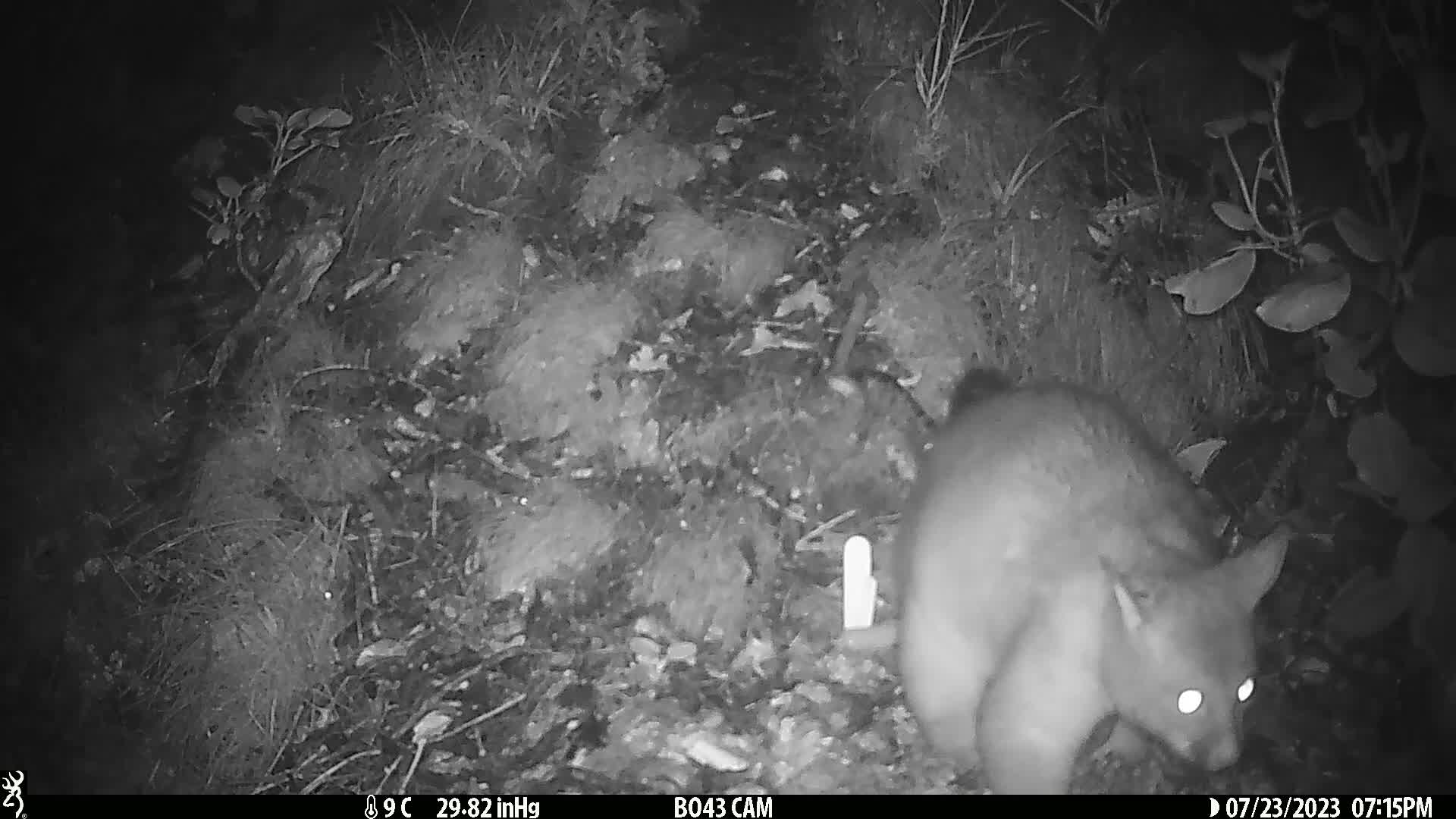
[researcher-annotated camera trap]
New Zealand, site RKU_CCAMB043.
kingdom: Animalia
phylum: Chordata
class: Mammalia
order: Diprotodontia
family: Phalangeridae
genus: Trichosurus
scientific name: Trichosurus vulpecula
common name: common brushtail possum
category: possum